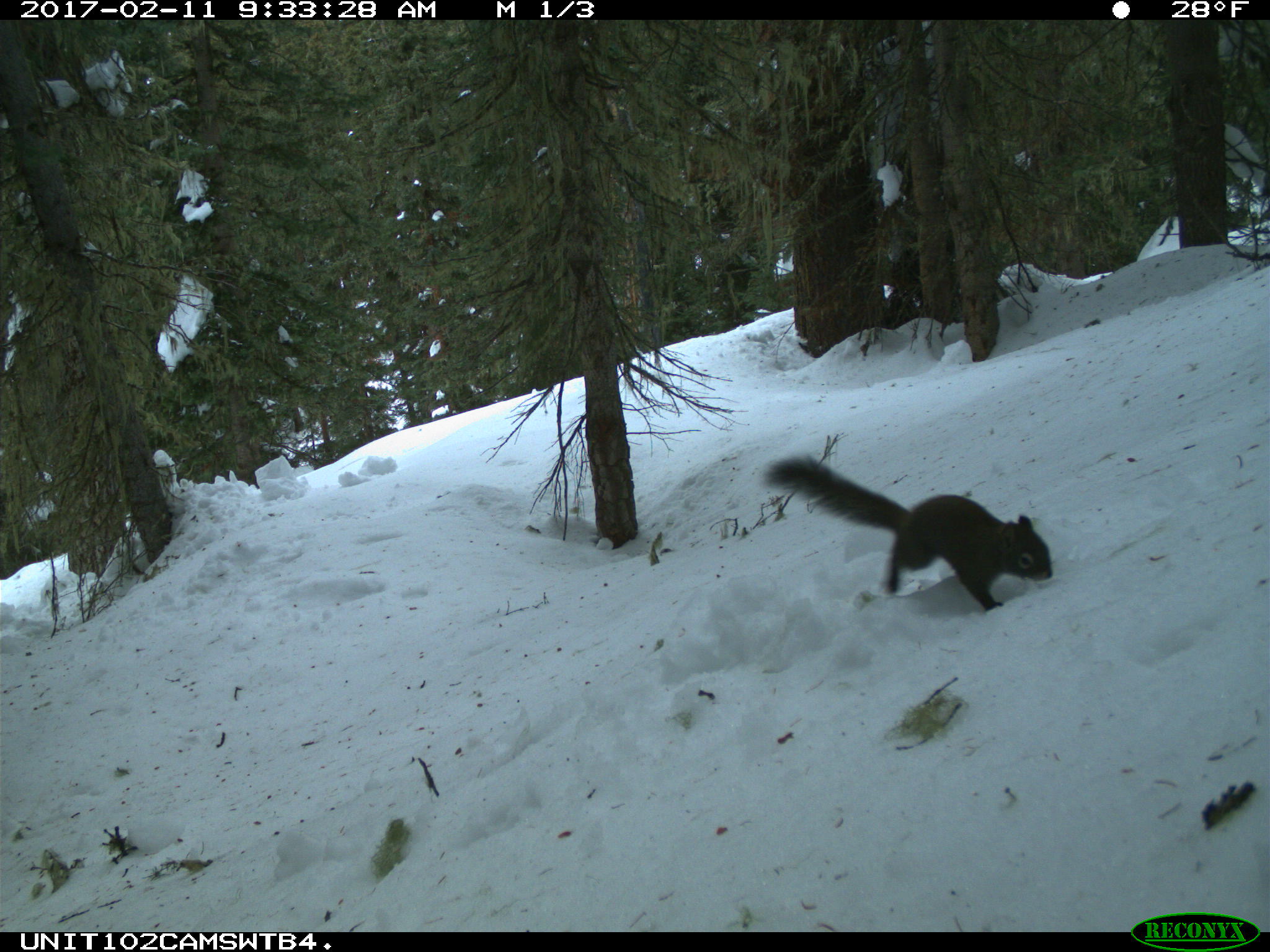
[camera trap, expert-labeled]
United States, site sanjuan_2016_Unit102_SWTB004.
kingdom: Animalia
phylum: Chordata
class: Mammalia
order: Rodentia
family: Sciuridae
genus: Tamiasciurus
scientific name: Tamiasciurus hudsonicus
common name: american red squirrel